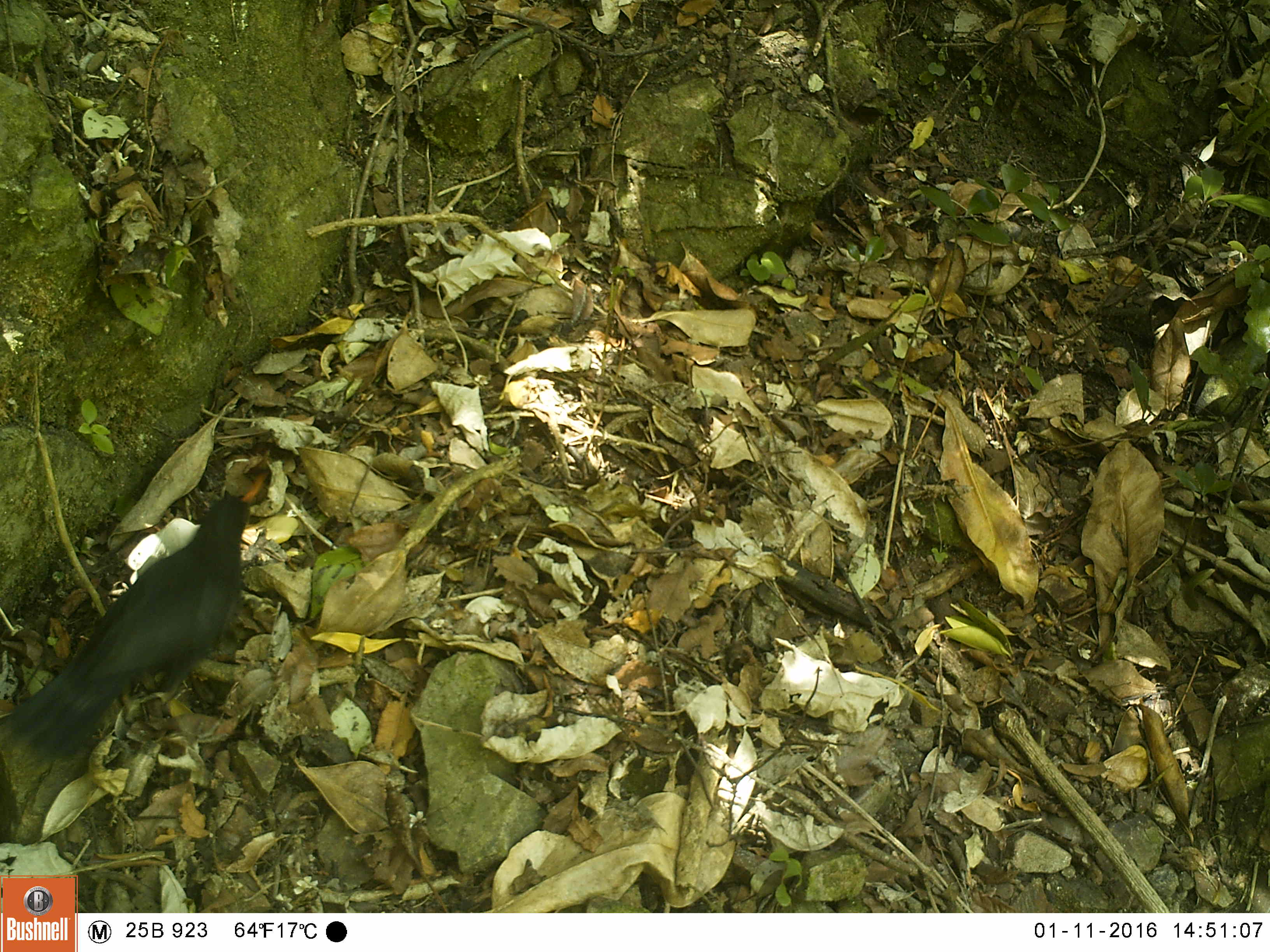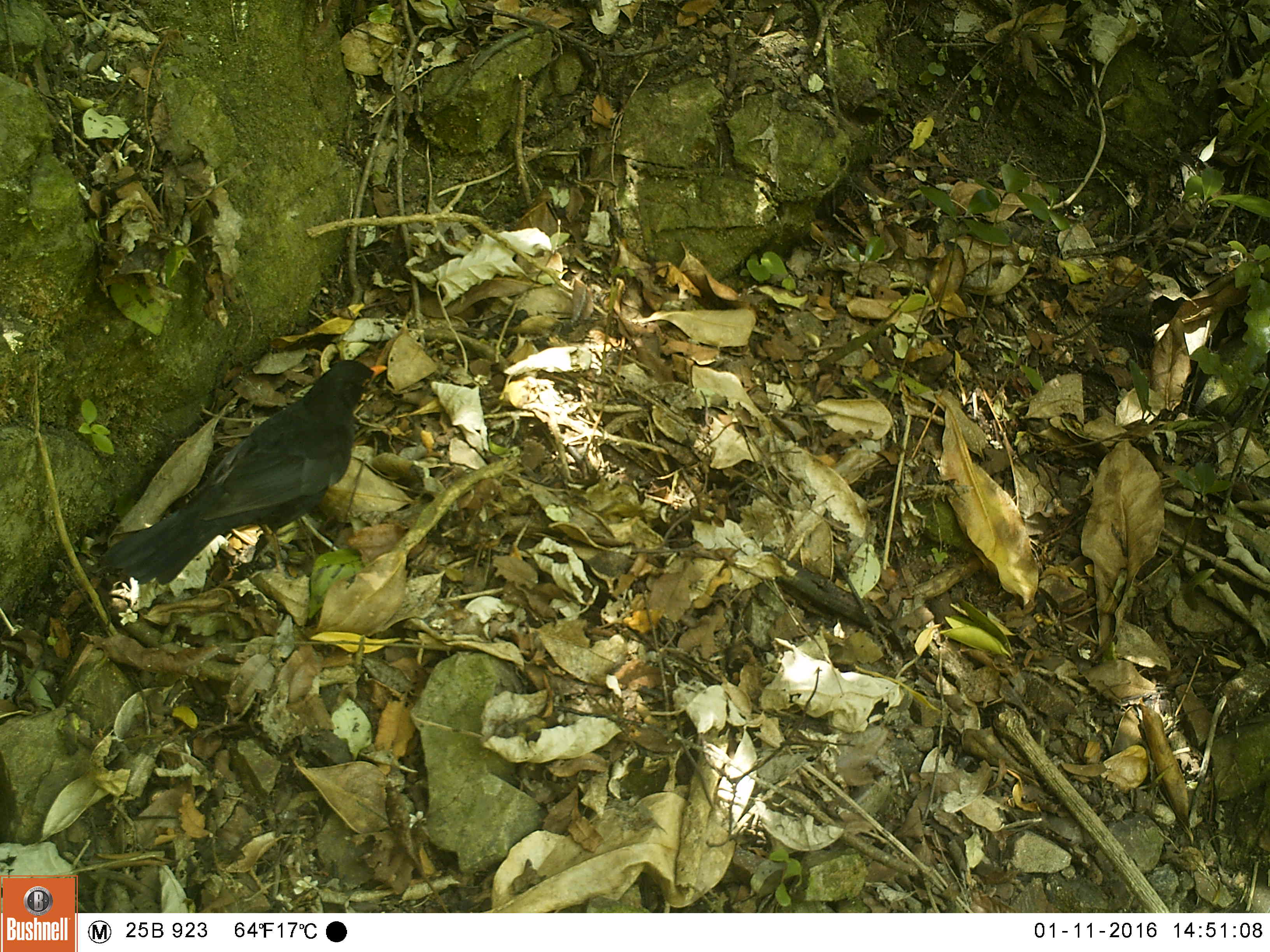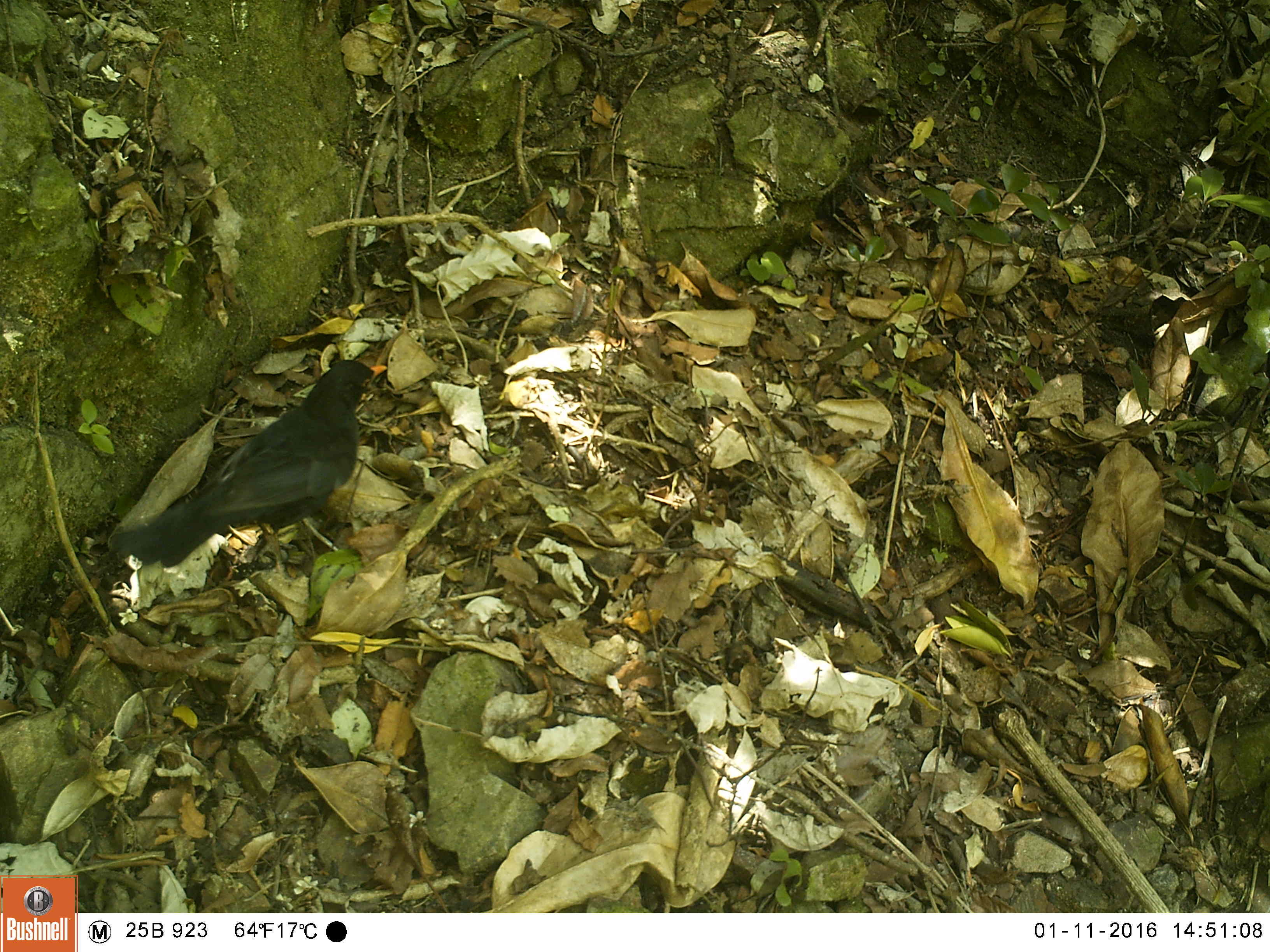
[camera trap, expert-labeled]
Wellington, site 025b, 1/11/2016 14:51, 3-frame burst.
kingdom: Animalia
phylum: Chordata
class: Aves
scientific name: Aves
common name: bird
Bird (Aves).